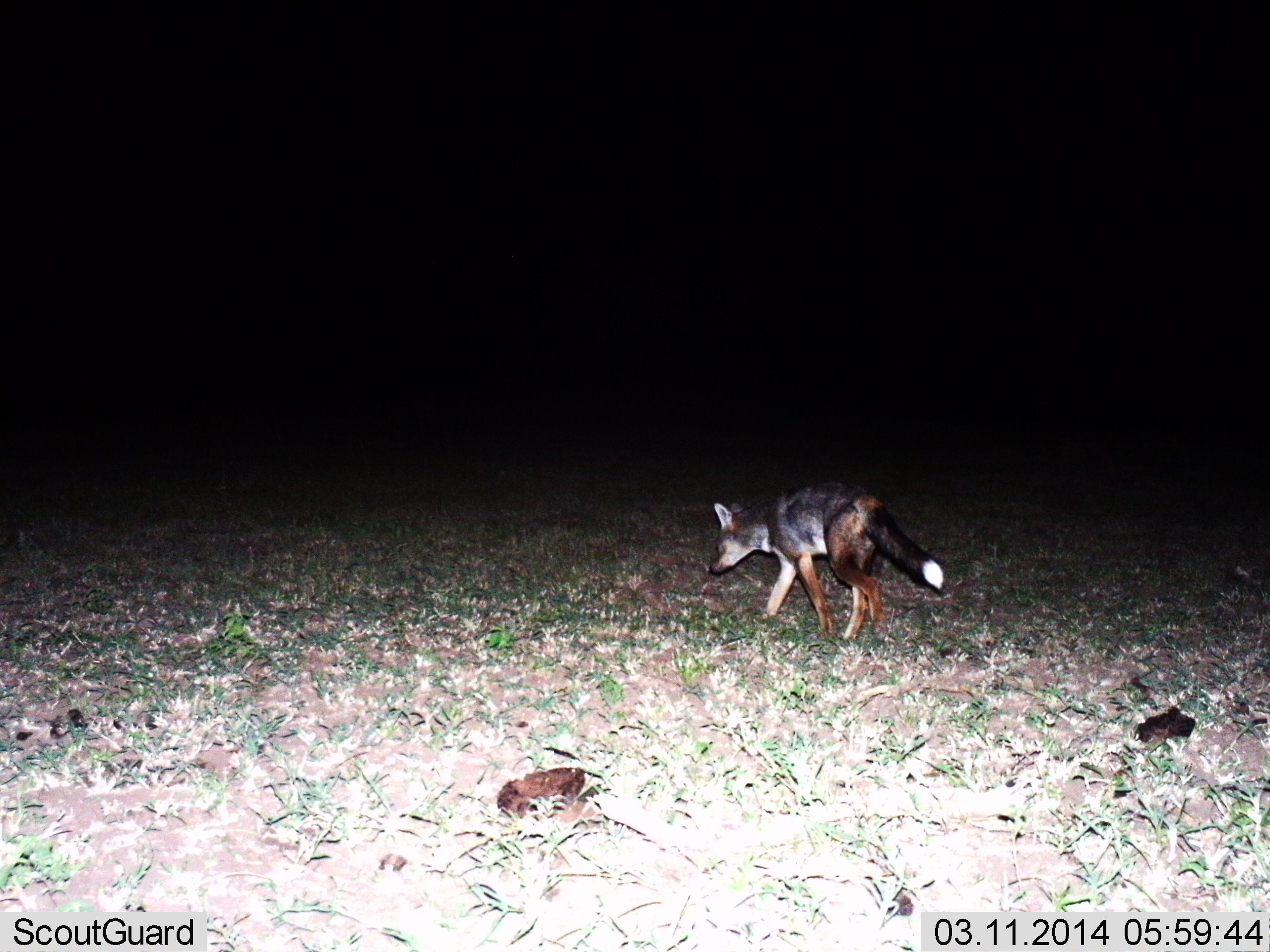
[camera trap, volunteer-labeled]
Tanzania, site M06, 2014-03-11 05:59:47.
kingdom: Animalia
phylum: Chordata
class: Mammalia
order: Carnivora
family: Canidae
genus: Lupulella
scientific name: Lupulella mesomelas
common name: black-backed jackal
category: jackal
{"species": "jackal (black-backed jackal) (Lupulella mesomelas)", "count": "1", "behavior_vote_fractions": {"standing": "0%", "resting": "0%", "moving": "100%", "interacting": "0%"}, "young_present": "0%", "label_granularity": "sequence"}